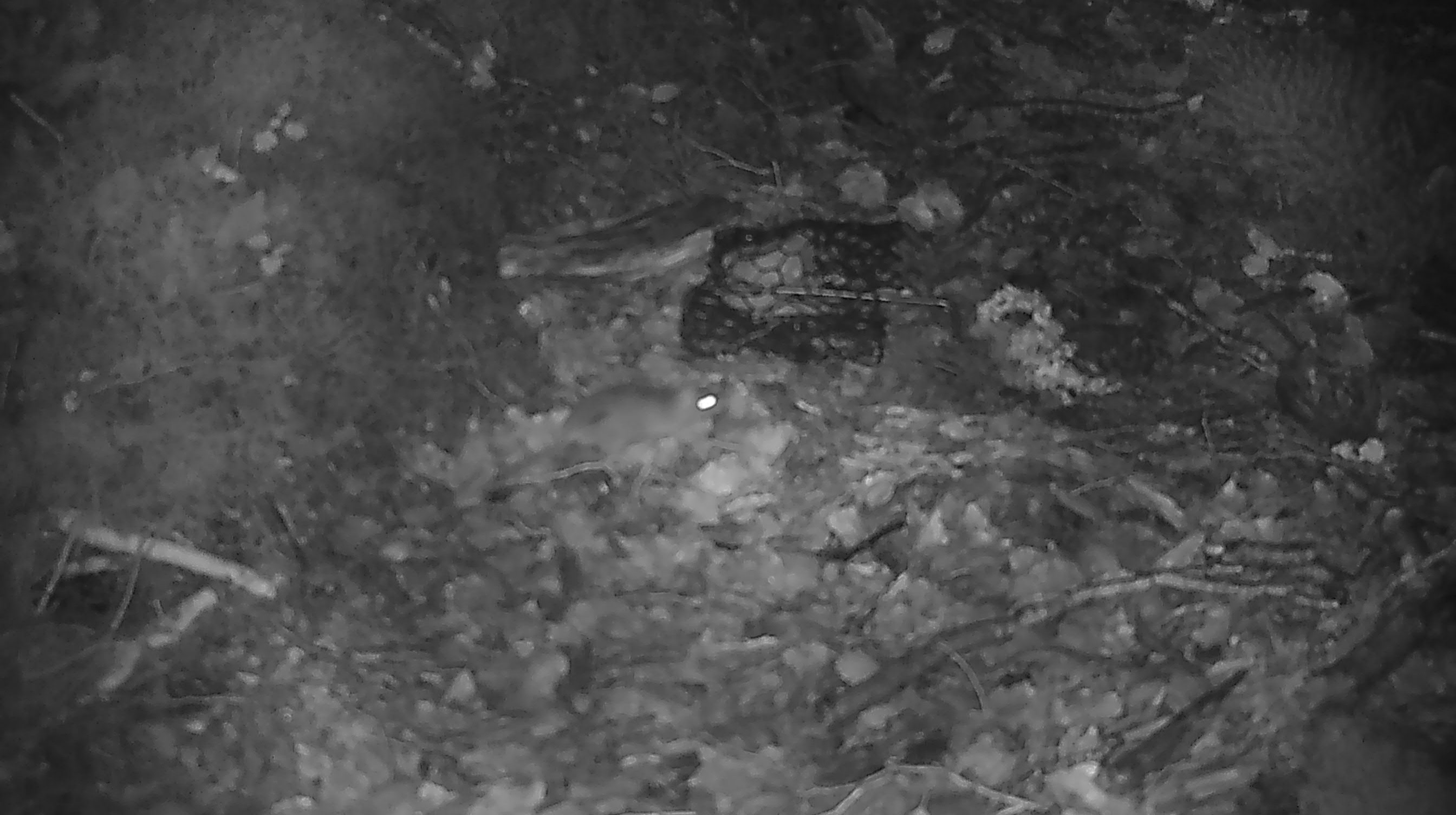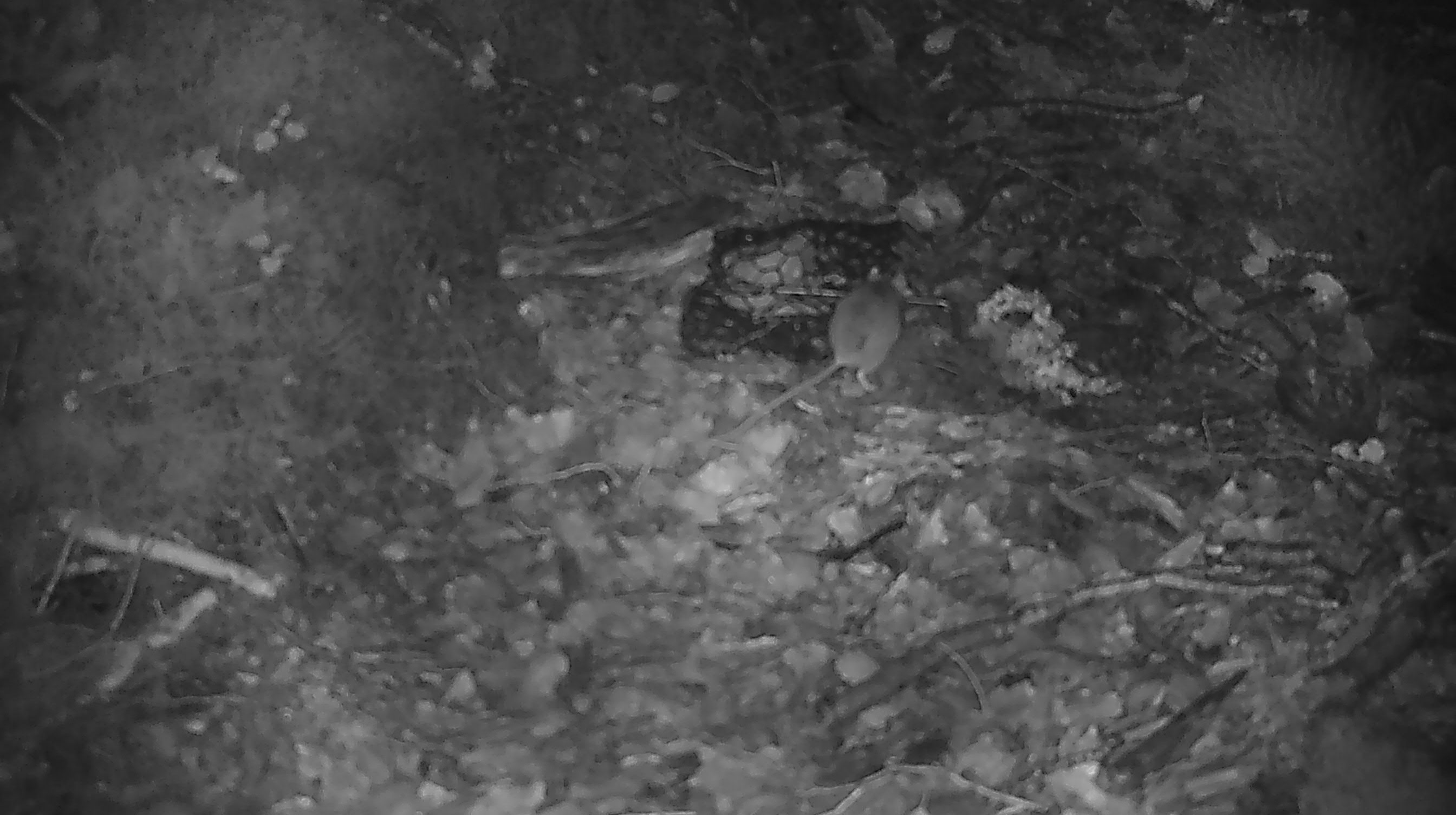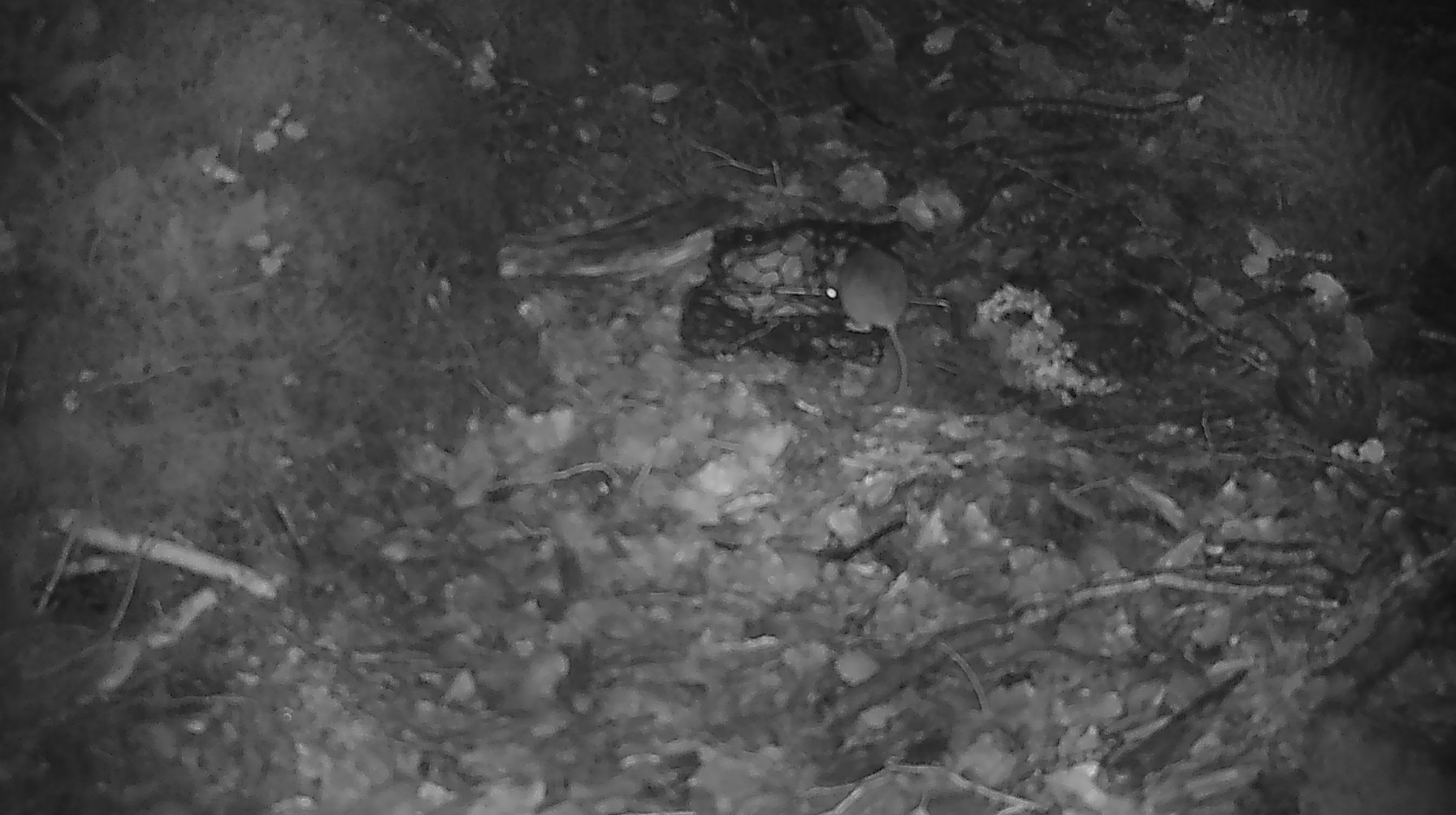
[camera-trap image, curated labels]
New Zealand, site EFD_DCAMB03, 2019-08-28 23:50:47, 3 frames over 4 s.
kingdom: Animalia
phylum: Chordata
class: Mammalia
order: Rodentia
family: Muridae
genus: Mus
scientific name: Mus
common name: mouse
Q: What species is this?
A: Mouse (Mus).